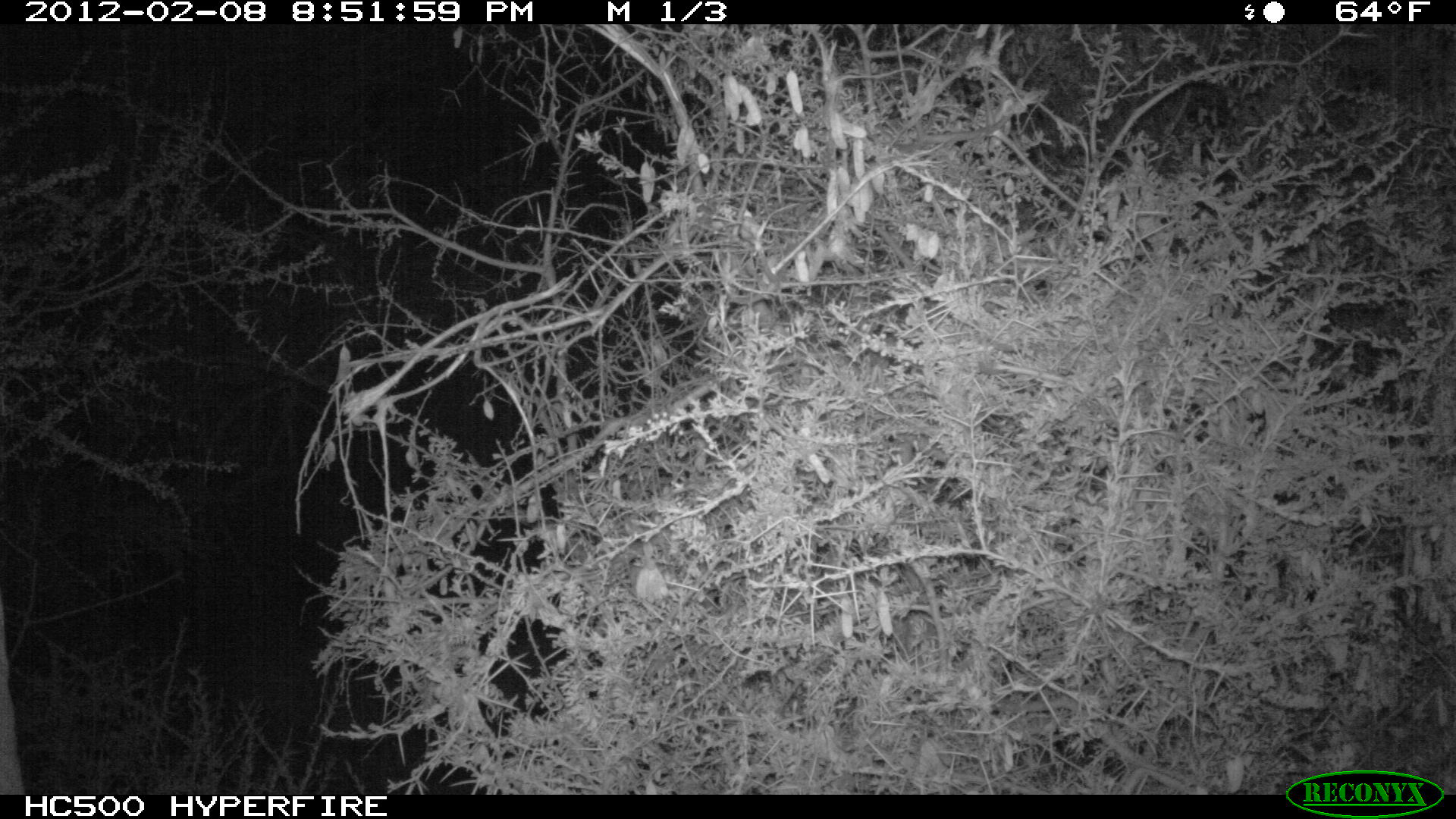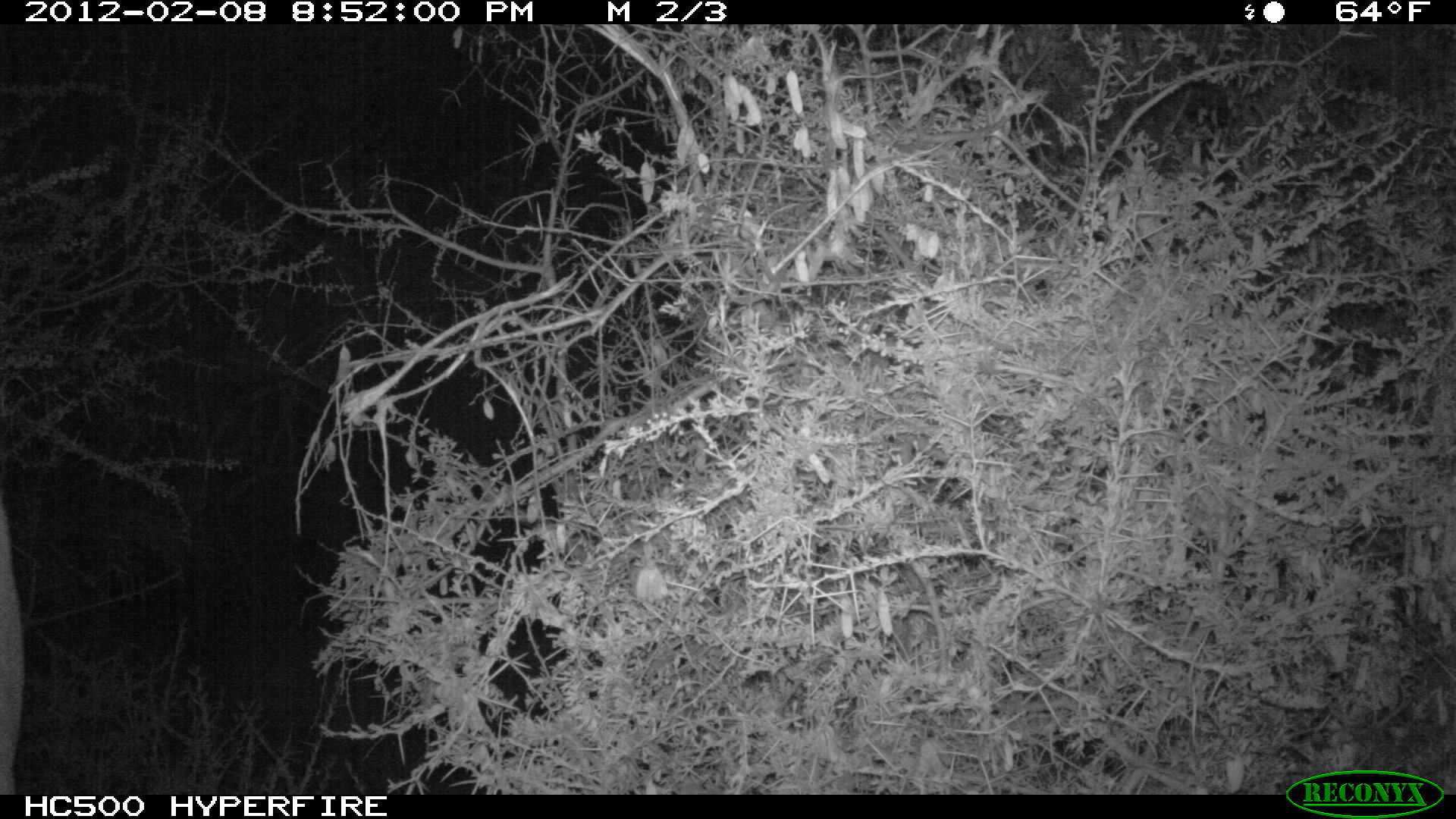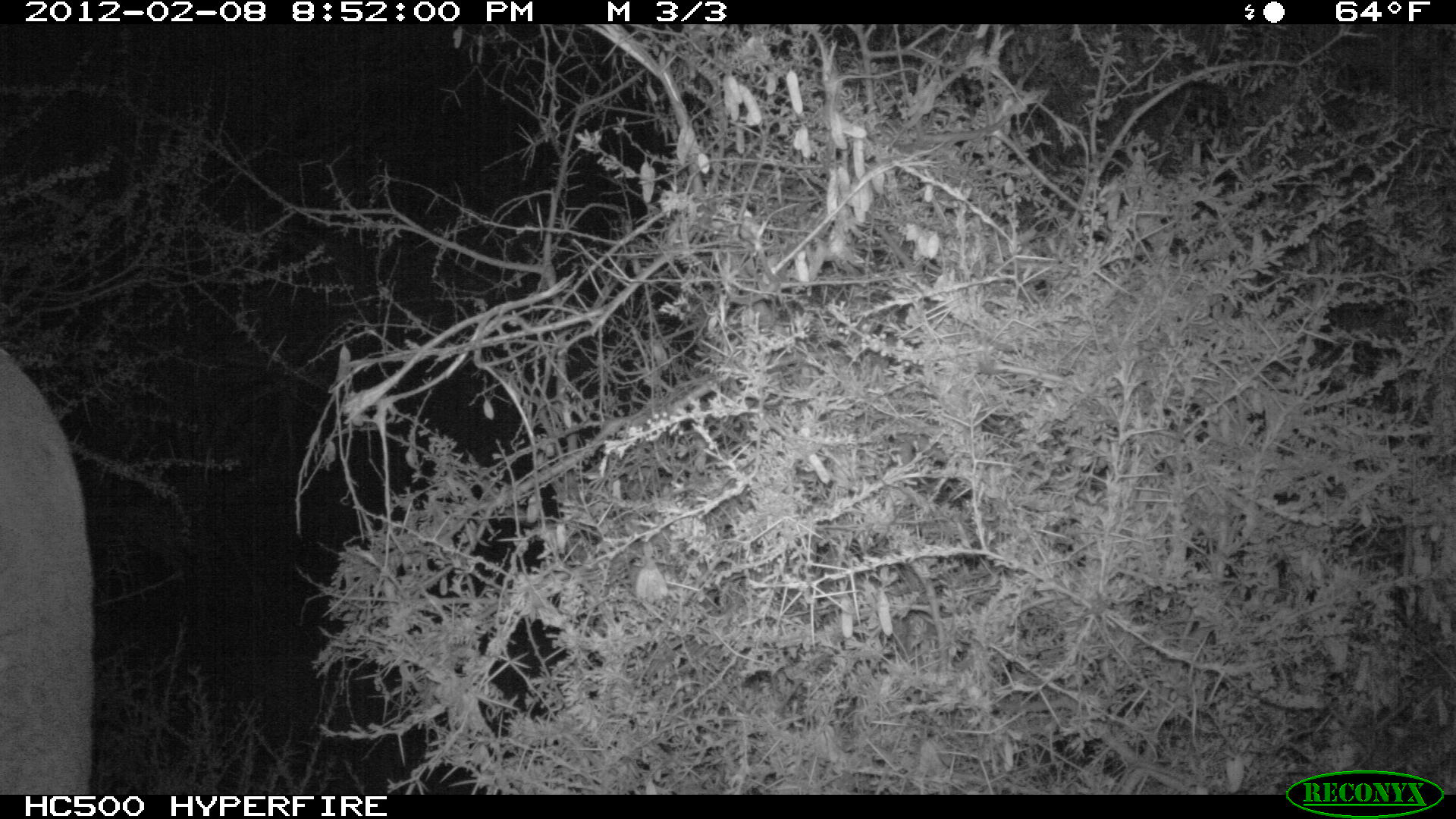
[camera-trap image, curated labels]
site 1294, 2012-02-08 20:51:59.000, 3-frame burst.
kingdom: Animalia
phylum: Chordata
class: Mammalia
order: Proboscidea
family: Elephantidae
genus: Loxodonta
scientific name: Loxodonta africana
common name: african bush elephant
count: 1